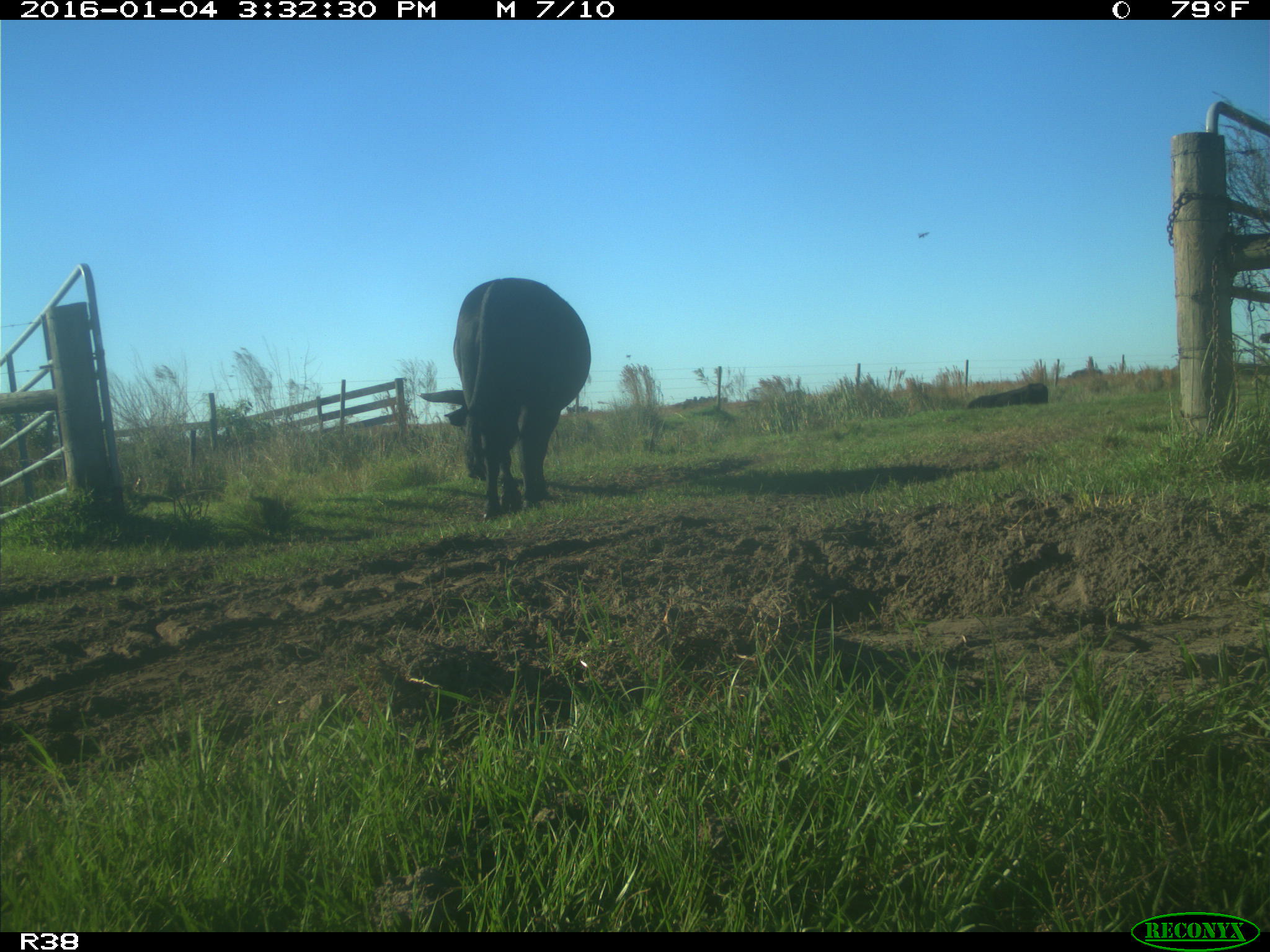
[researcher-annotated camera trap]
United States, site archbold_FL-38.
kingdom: Animalia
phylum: Chordata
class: Mammalia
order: Artiodactyla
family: Bovidae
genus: Bos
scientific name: Bos taurus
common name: domestic cow